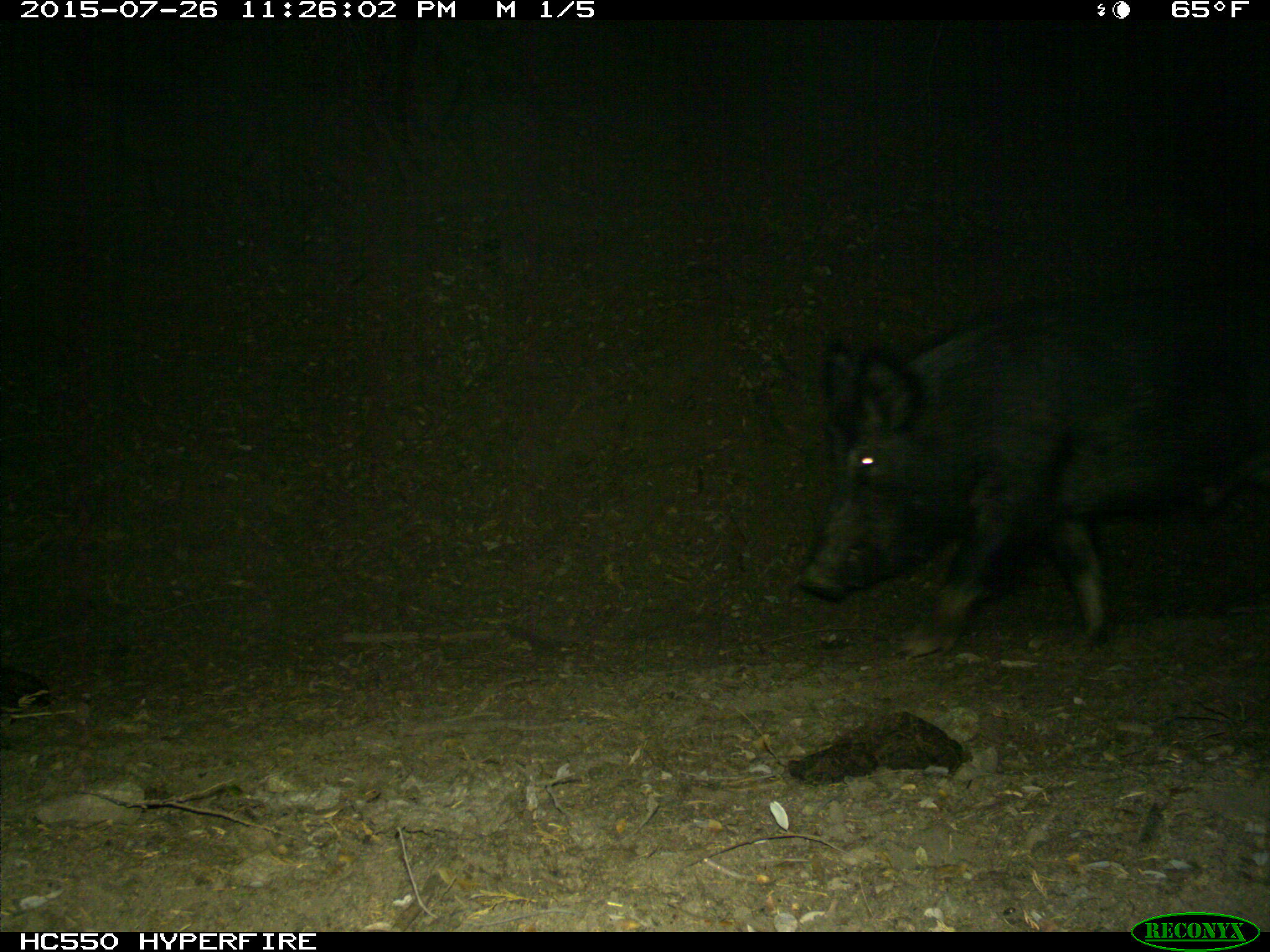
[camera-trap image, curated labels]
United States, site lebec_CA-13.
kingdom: Animalia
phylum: Chordata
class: Mammalia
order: Artiodactyla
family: Suidae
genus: Sus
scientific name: Sus scrofa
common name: wild boar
Sus scrofa (wild boar).